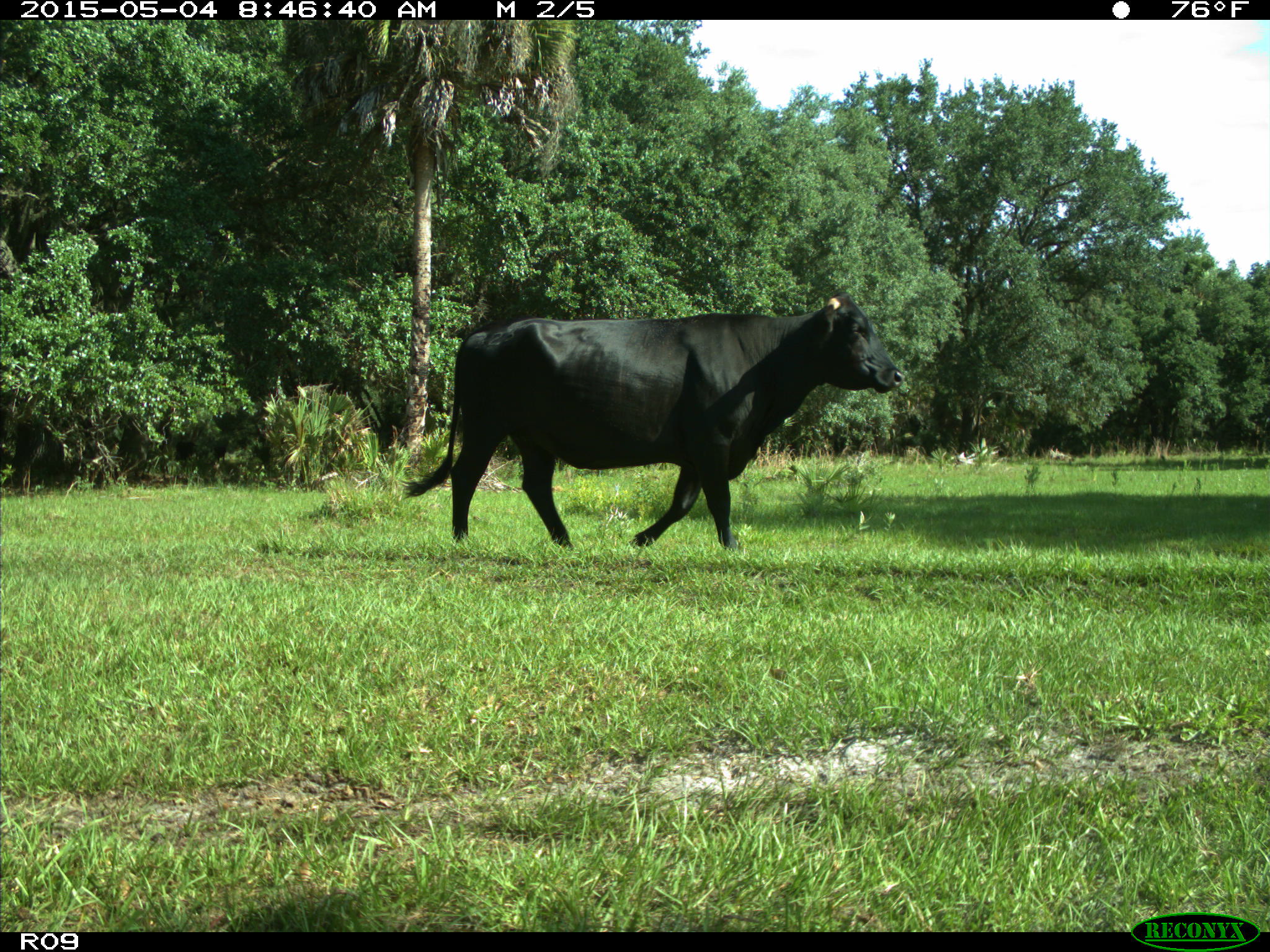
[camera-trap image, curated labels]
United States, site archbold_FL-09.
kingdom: Animalia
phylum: Chordata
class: Mammalia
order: Artiodactyla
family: Bovidae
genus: Bos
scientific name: Bos taurus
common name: domestic cow